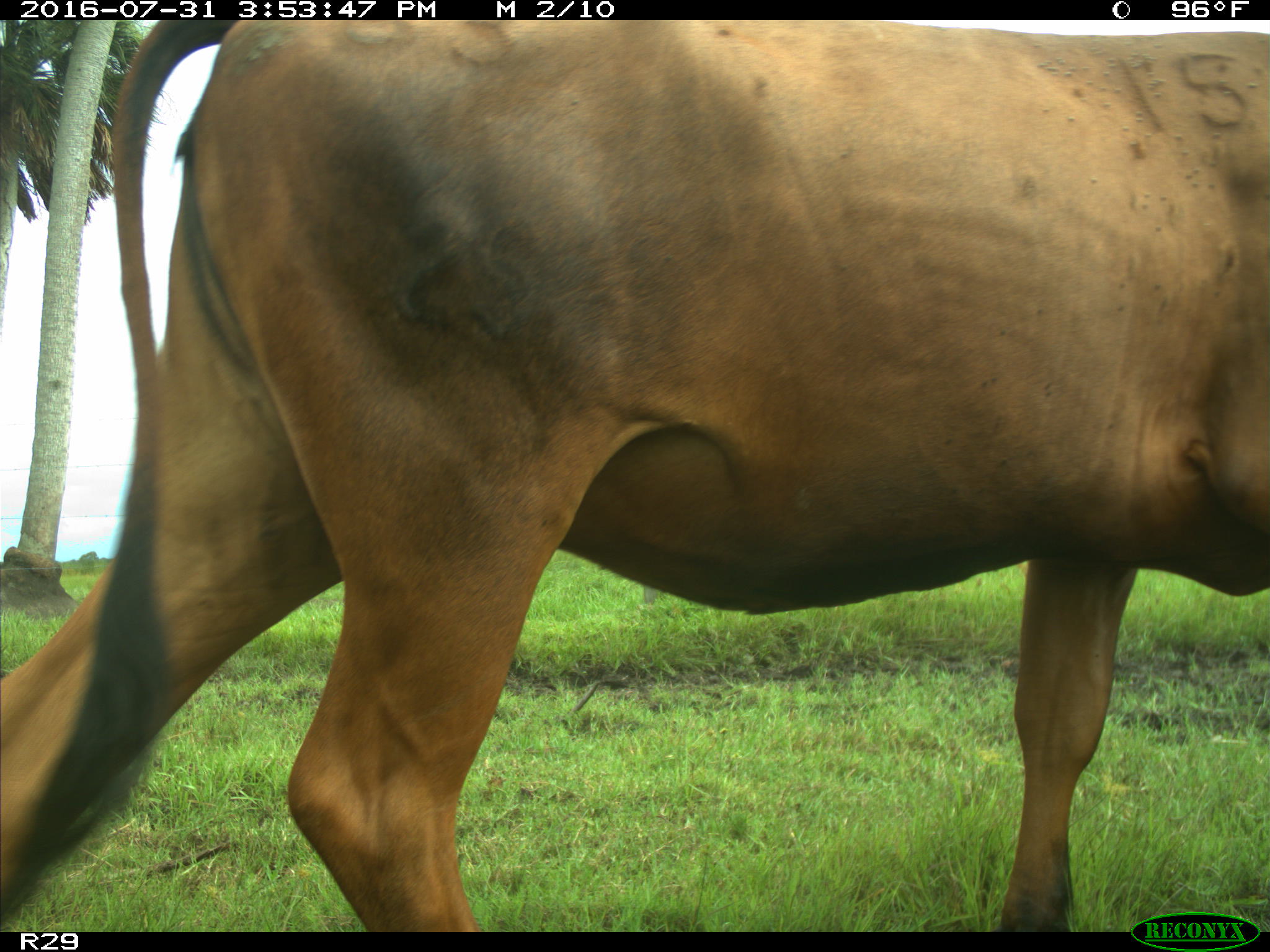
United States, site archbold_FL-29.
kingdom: Animalia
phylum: Chordata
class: Mammalia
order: Artiodactyla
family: Bovidae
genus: Bos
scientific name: Bos taurus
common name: domestic cow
Bos taurus (domestic cow).